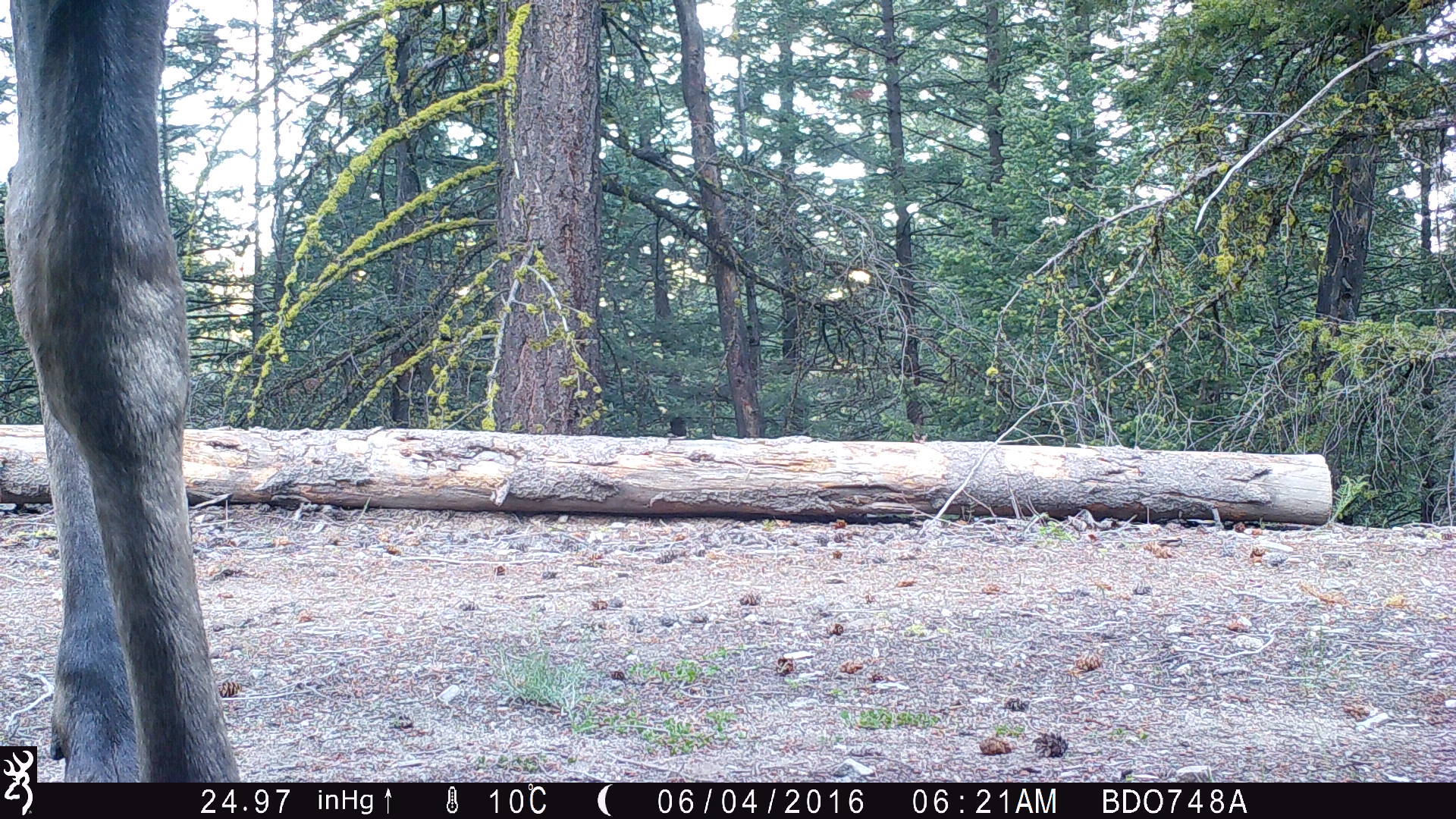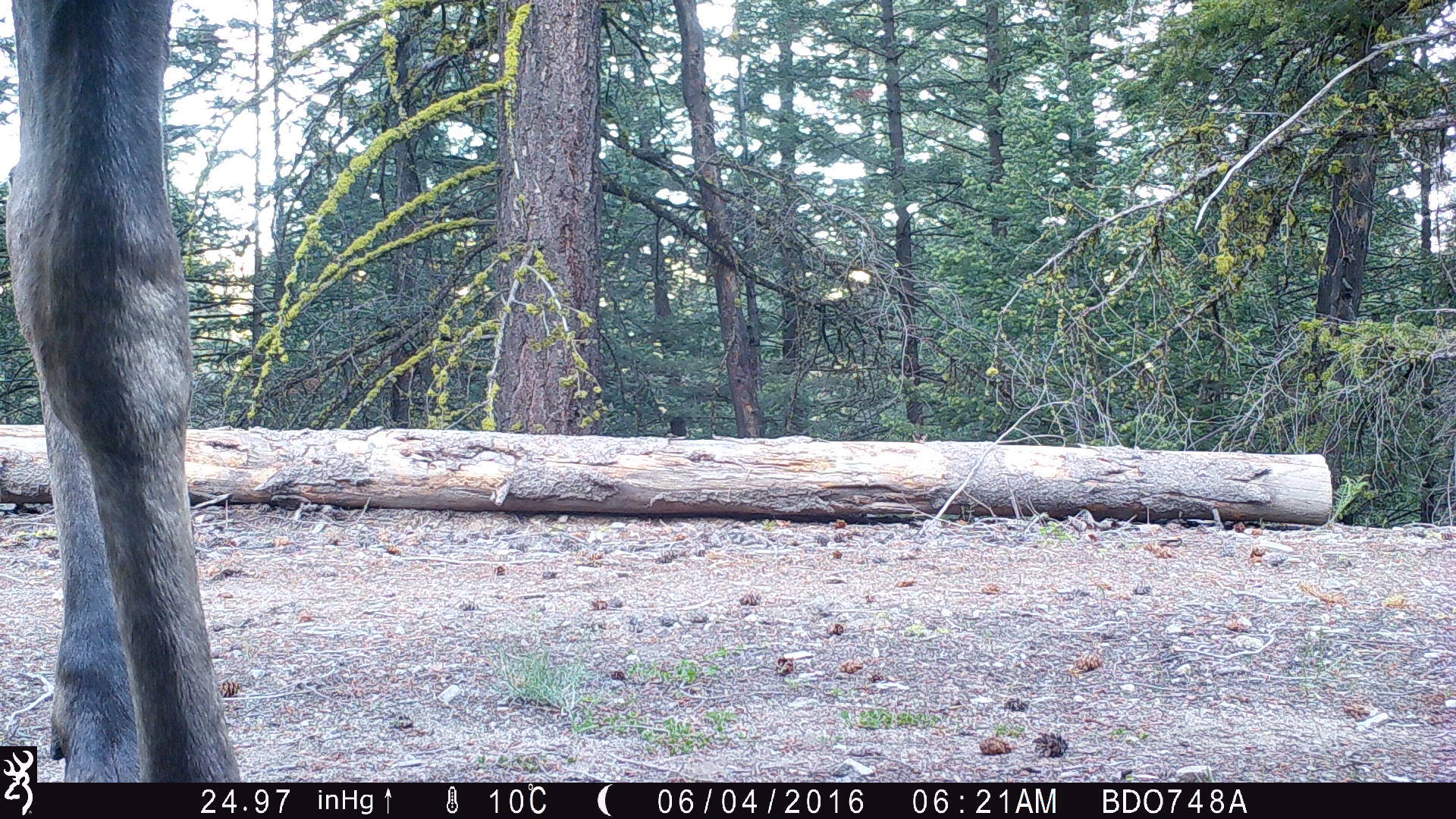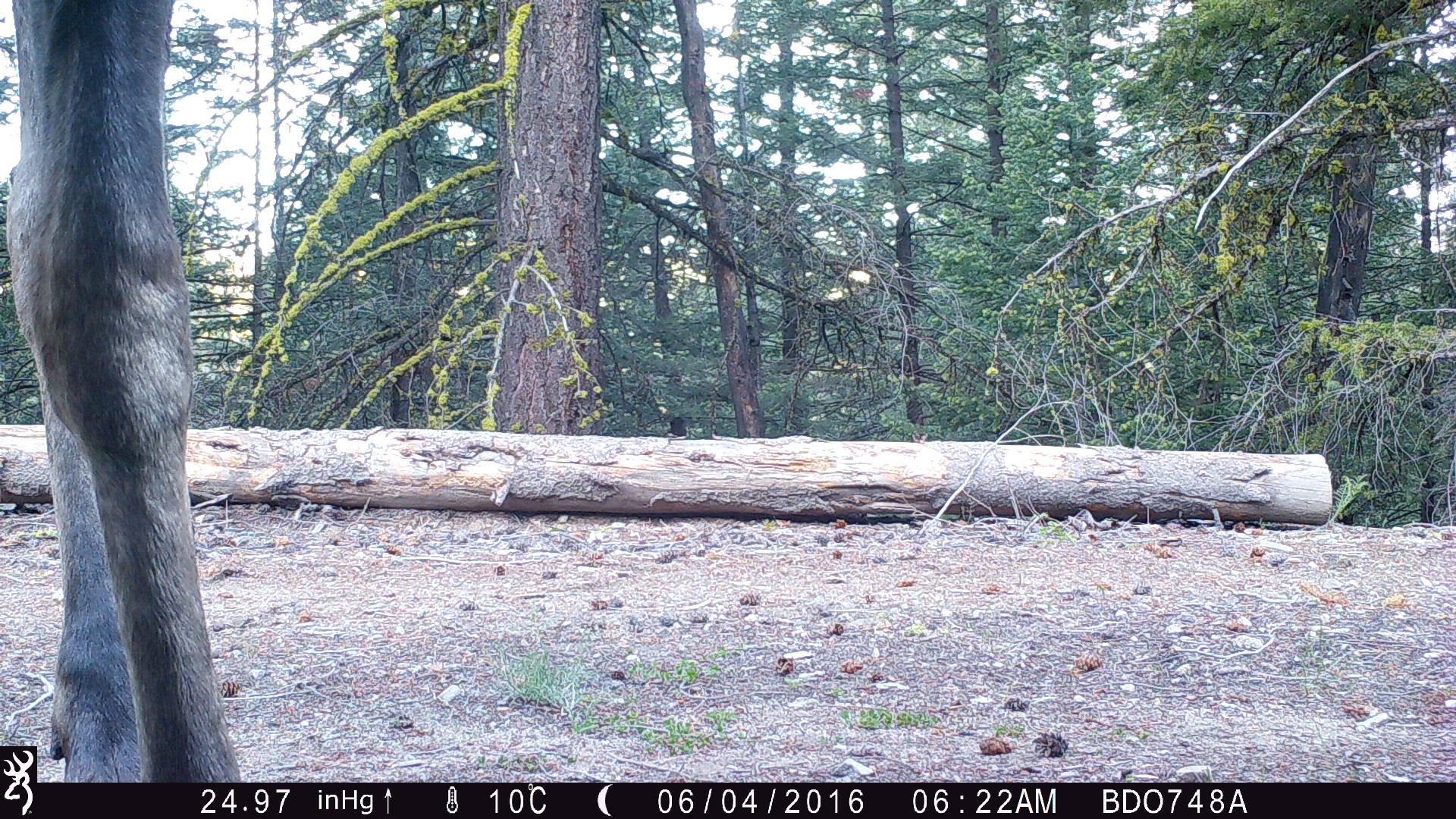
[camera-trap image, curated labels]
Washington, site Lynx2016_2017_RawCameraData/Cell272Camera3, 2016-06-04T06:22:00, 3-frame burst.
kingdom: Animalia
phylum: Chordata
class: Mammalia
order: Artiodactyla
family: Cervidae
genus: Alces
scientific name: Alces alces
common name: moose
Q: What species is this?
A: Alces alces (moose).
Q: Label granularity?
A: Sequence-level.